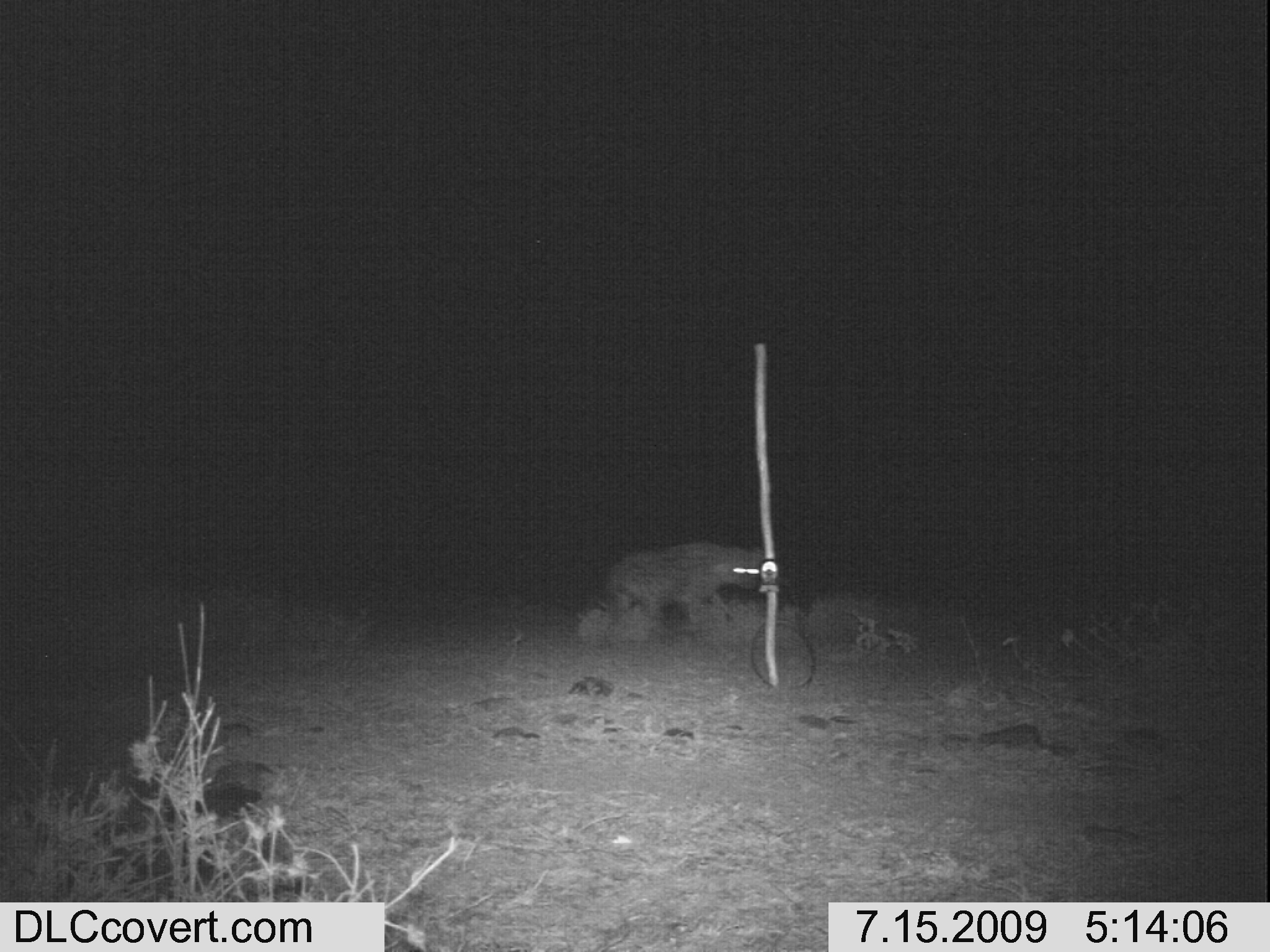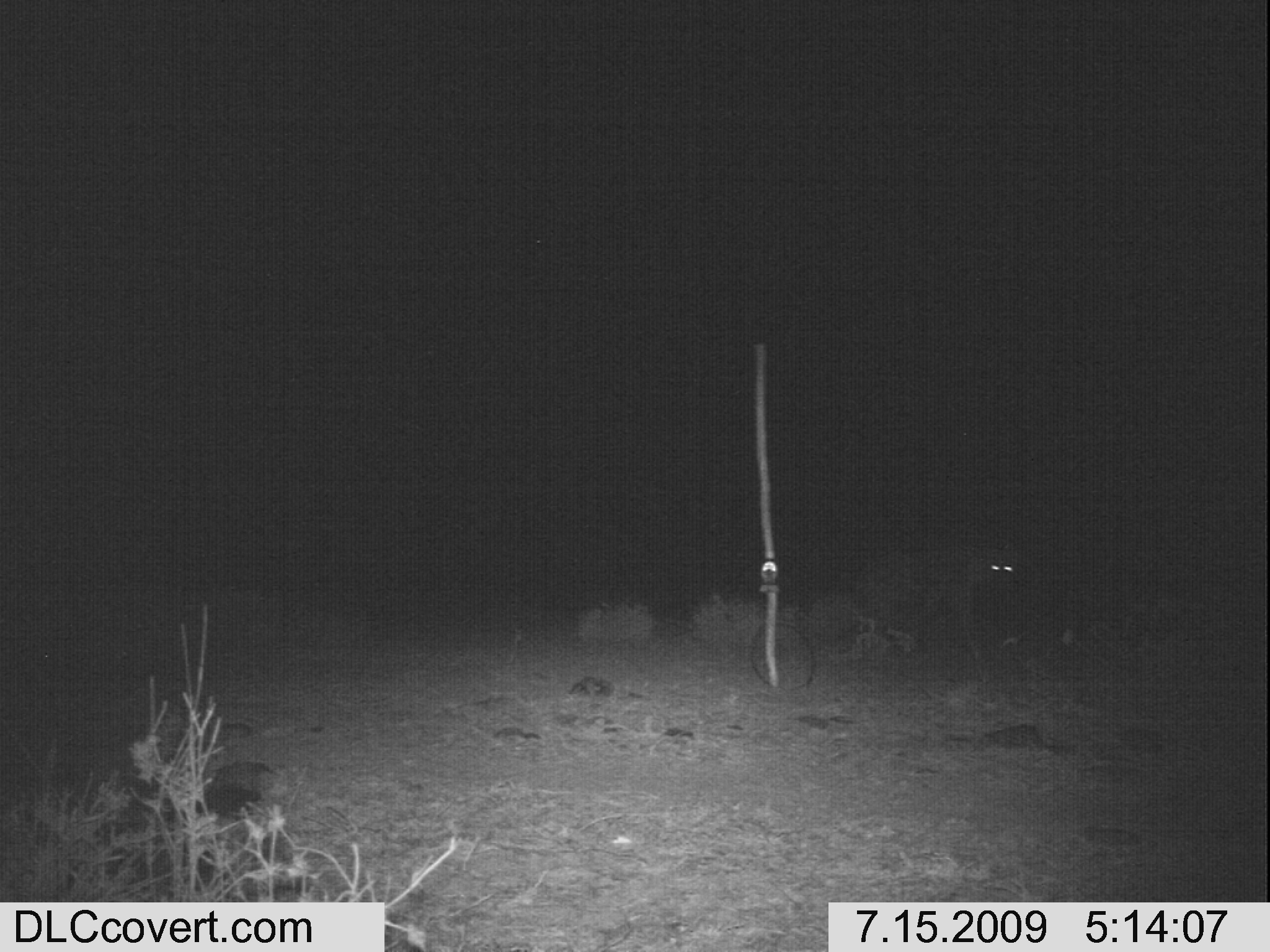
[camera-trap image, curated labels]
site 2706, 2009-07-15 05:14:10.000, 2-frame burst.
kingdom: Animalia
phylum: Chordata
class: Mammalia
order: Carnivora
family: Hyaenidae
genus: Crocuta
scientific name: Crocuta crocuta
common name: spotted hyena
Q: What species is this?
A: Crocuta crocuta (spotted hyena).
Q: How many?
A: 1.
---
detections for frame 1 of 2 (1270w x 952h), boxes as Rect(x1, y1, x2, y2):
crocuta crocuta: Rect(609, 542, 763, 620)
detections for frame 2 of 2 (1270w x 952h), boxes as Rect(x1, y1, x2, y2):
crocuta crocuta: Rect(840, 532, 1019, 665)